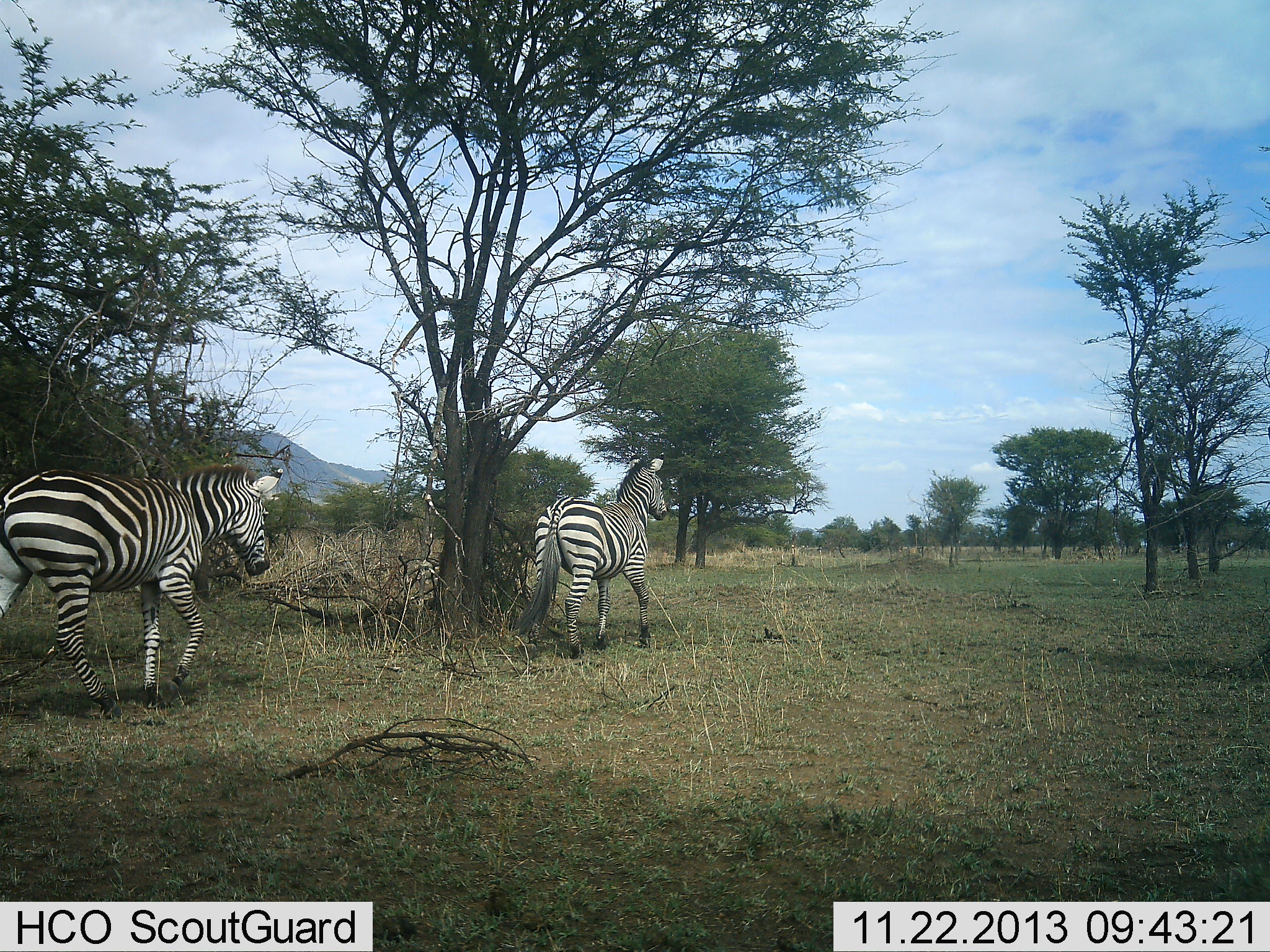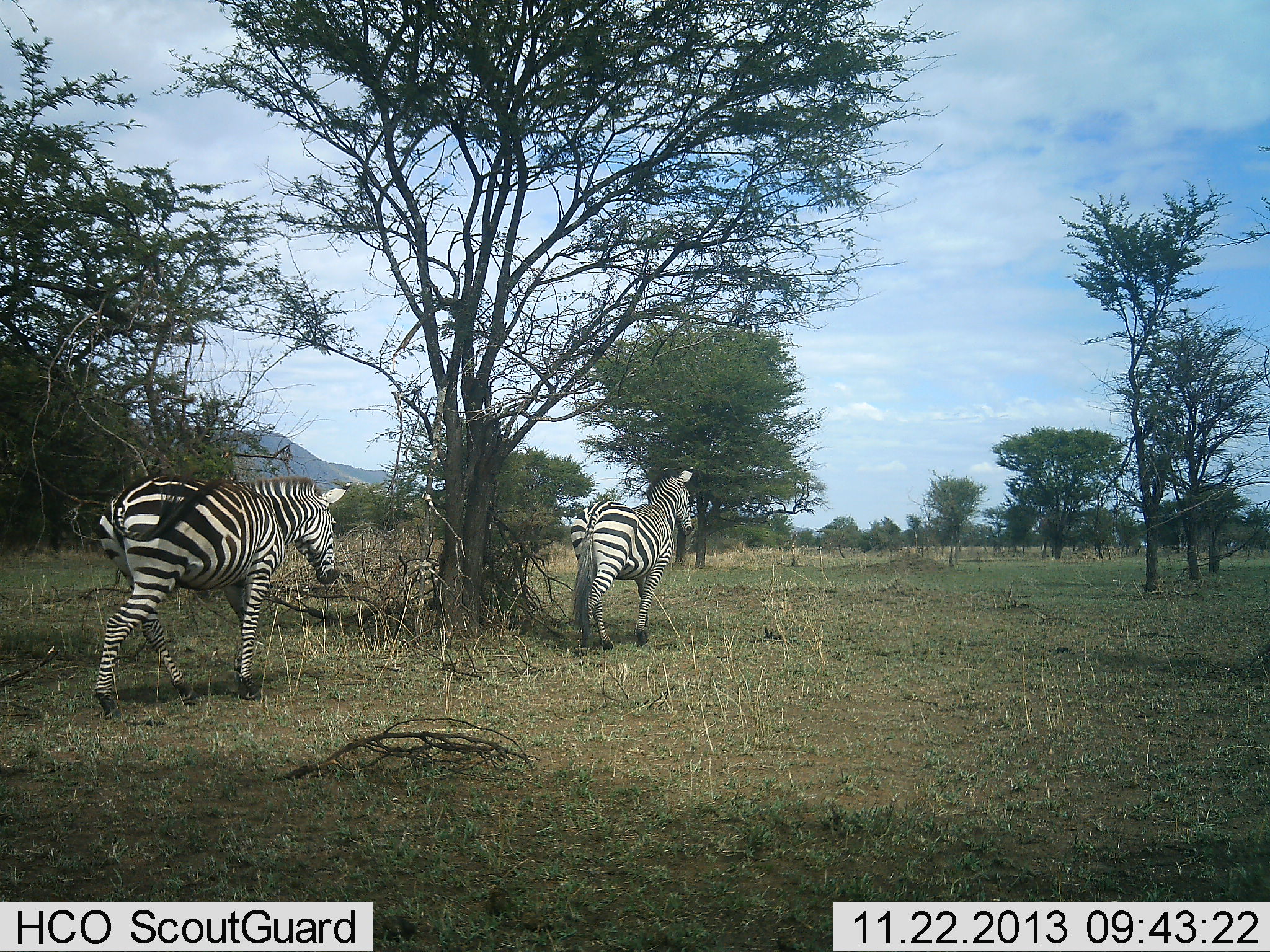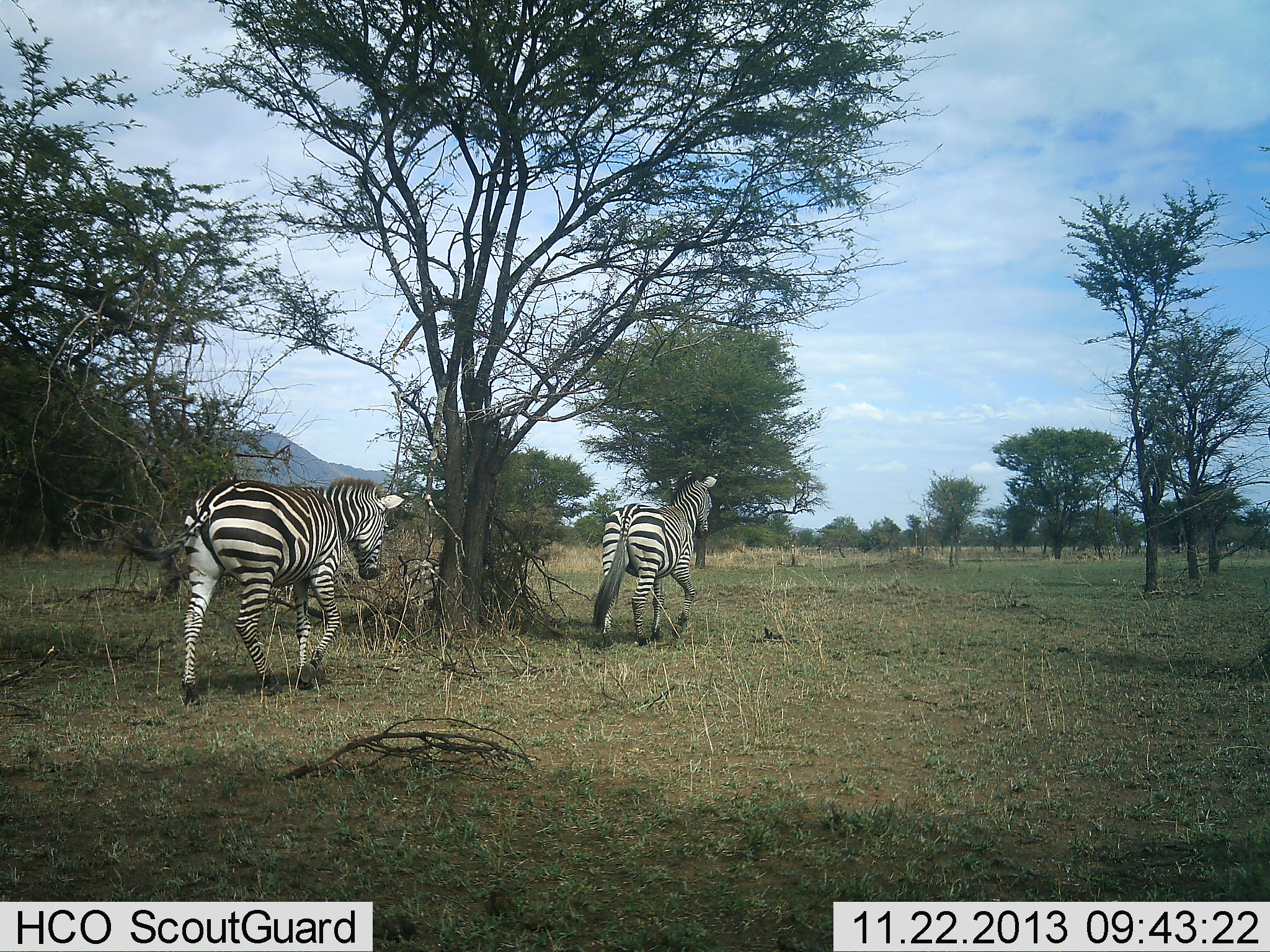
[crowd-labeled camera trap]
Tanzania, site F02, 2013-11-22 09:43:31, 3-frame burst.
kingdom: Animalia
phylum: Chordata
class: Mammalia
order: Perissodactyla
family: Equidae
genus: Equus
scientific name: Equus quagga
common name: plains zebra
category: zebra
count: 2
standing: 20%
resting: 0%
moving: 80%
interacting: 0%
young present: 0%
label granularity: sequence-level